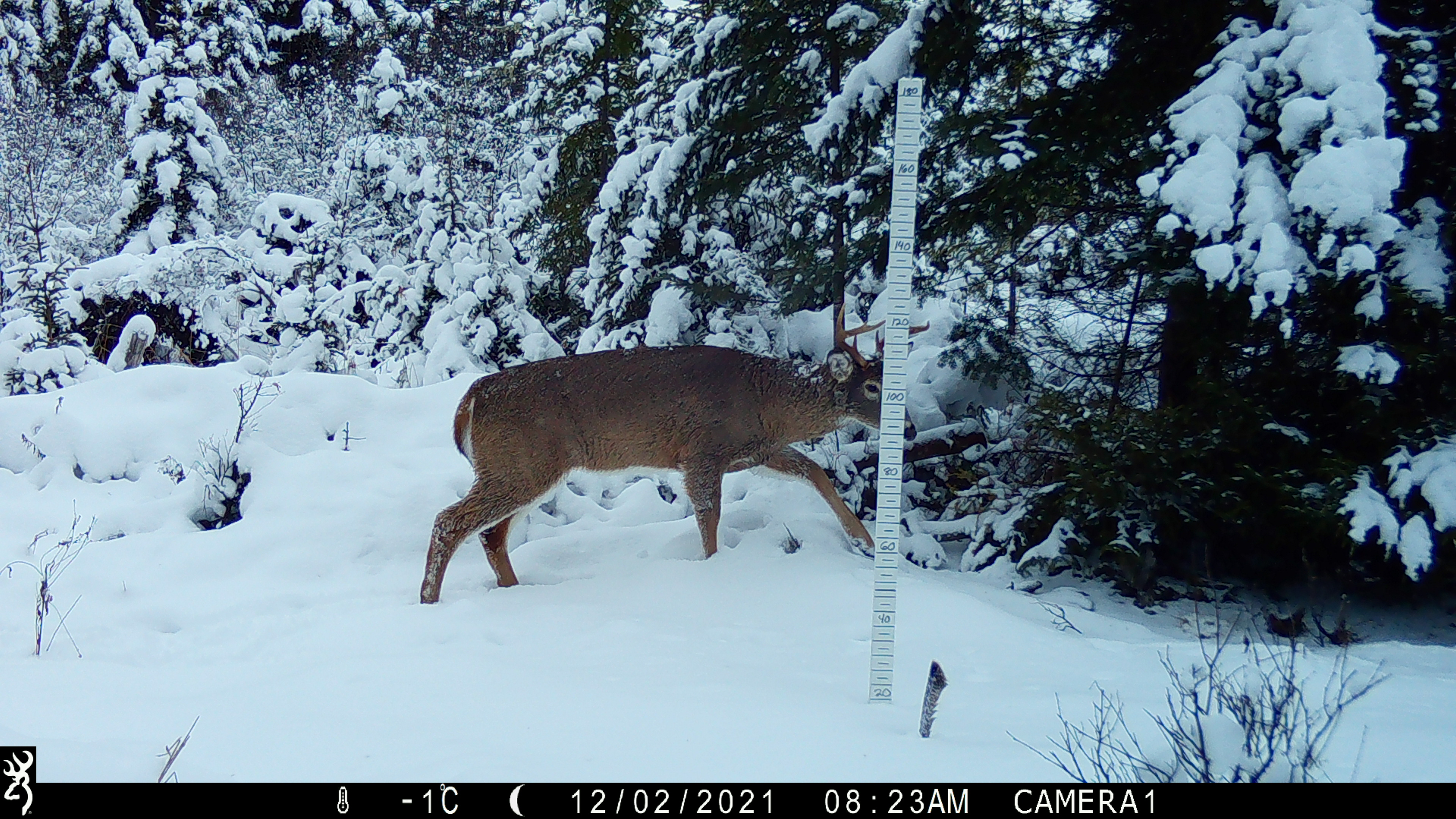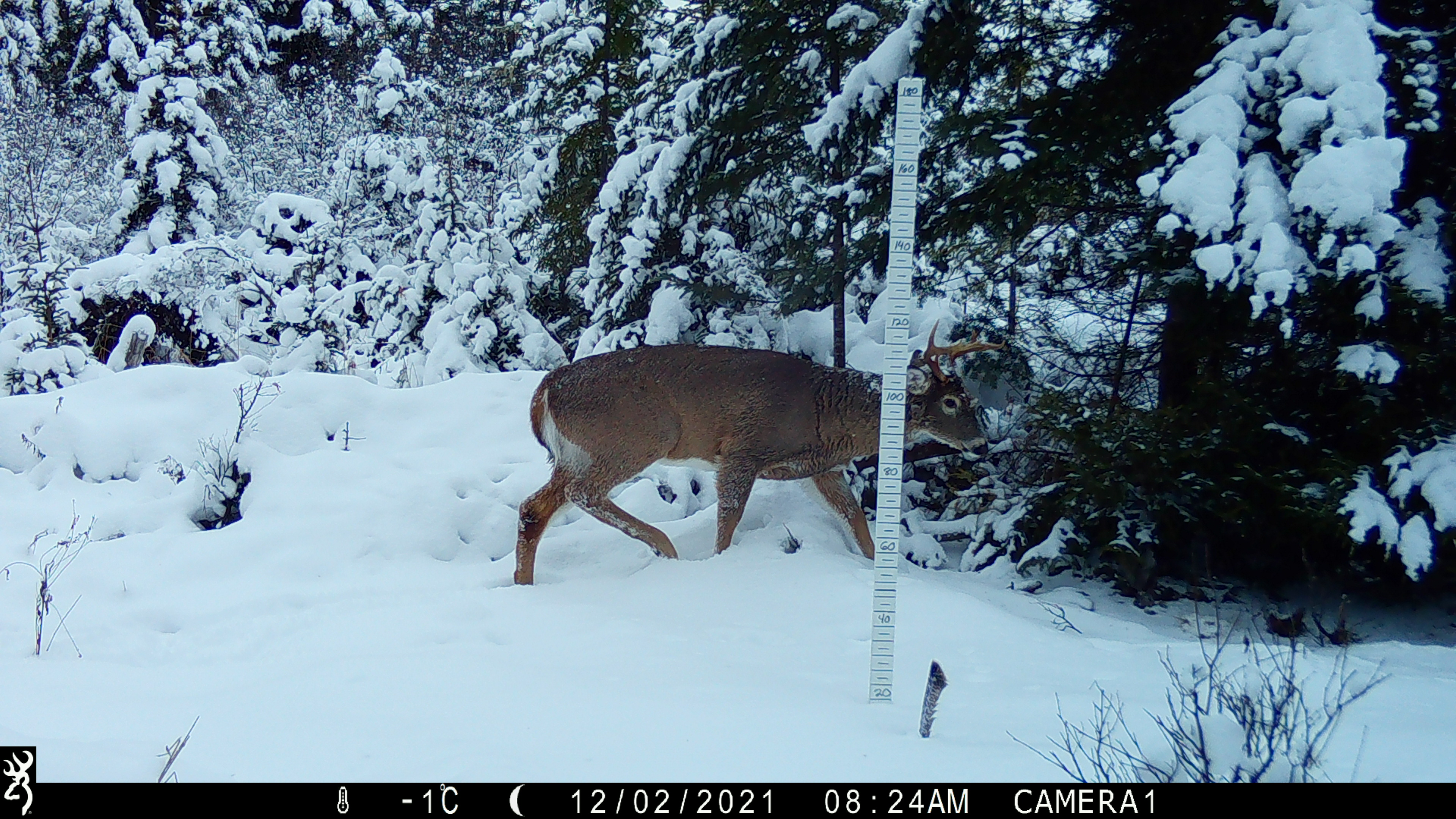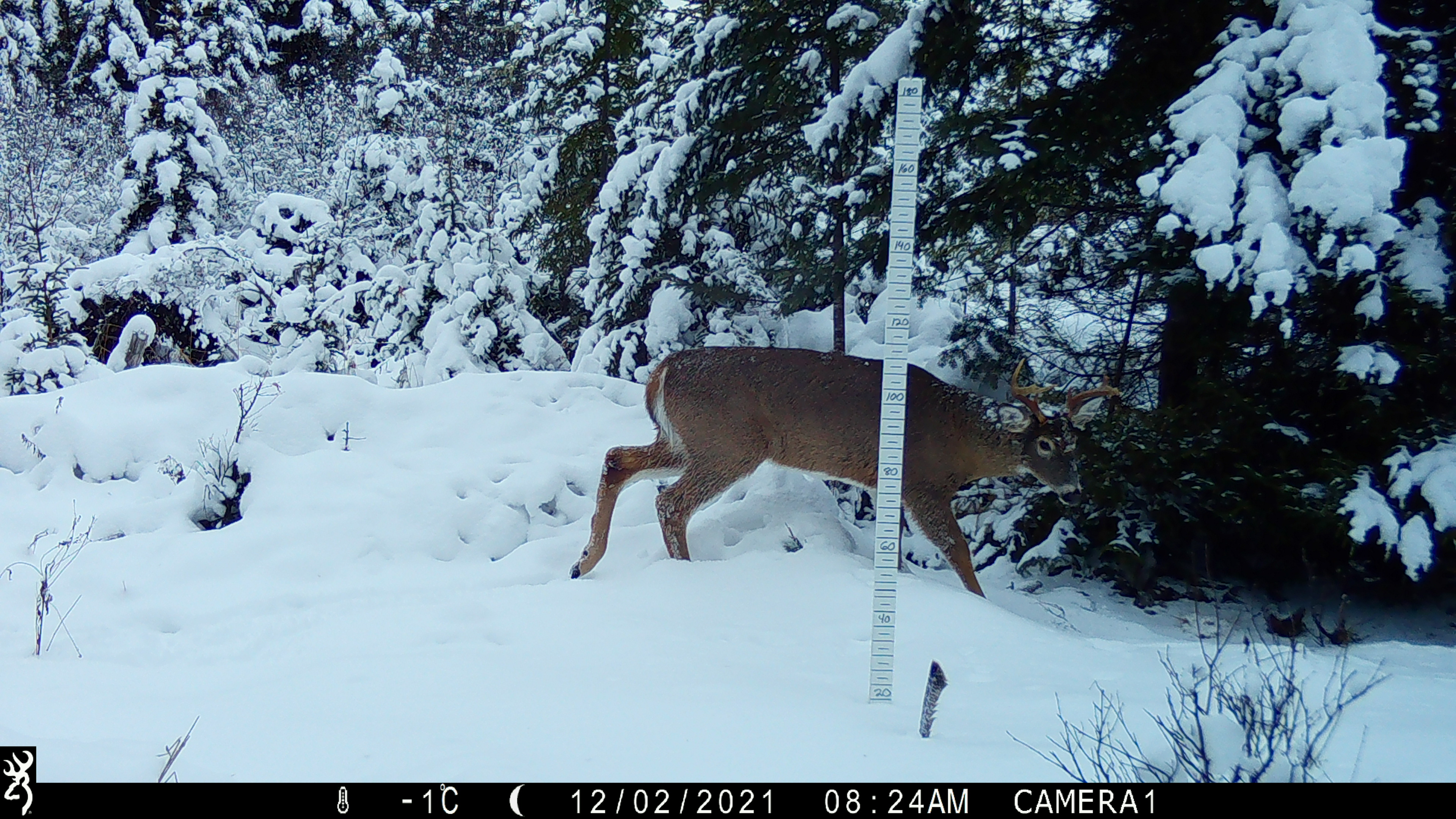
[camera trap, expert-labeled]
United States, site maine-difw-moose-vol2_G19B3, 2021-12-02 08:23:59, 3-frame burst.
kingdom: Animalia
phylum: Chordata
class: Mammalia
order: Artiodactyla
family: Cervidae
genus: Odocoileus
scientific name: Odocoileus virginianus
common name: white-tailed deer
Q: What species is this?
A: White-tailed deer (Odocoileus virginianus).